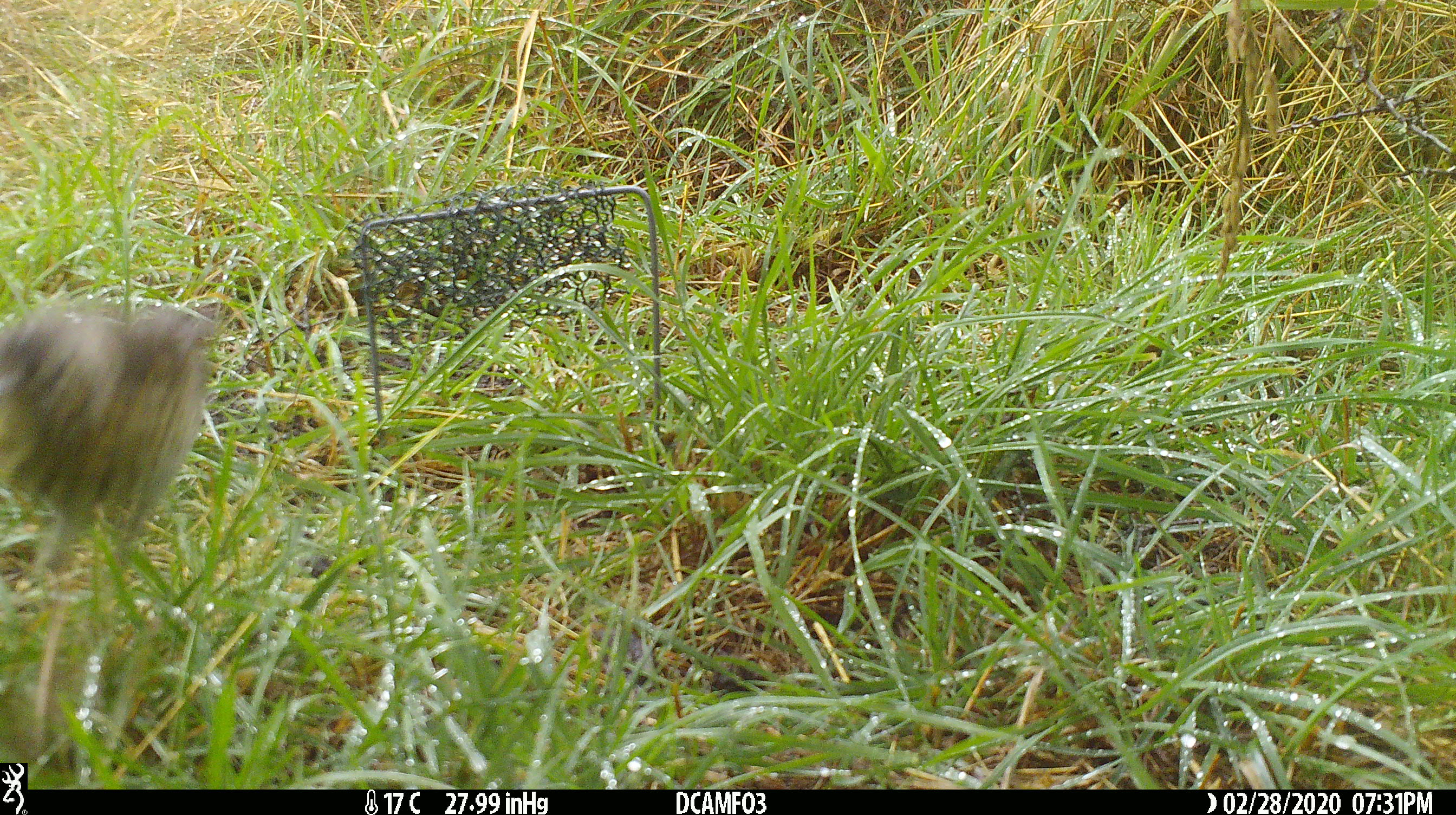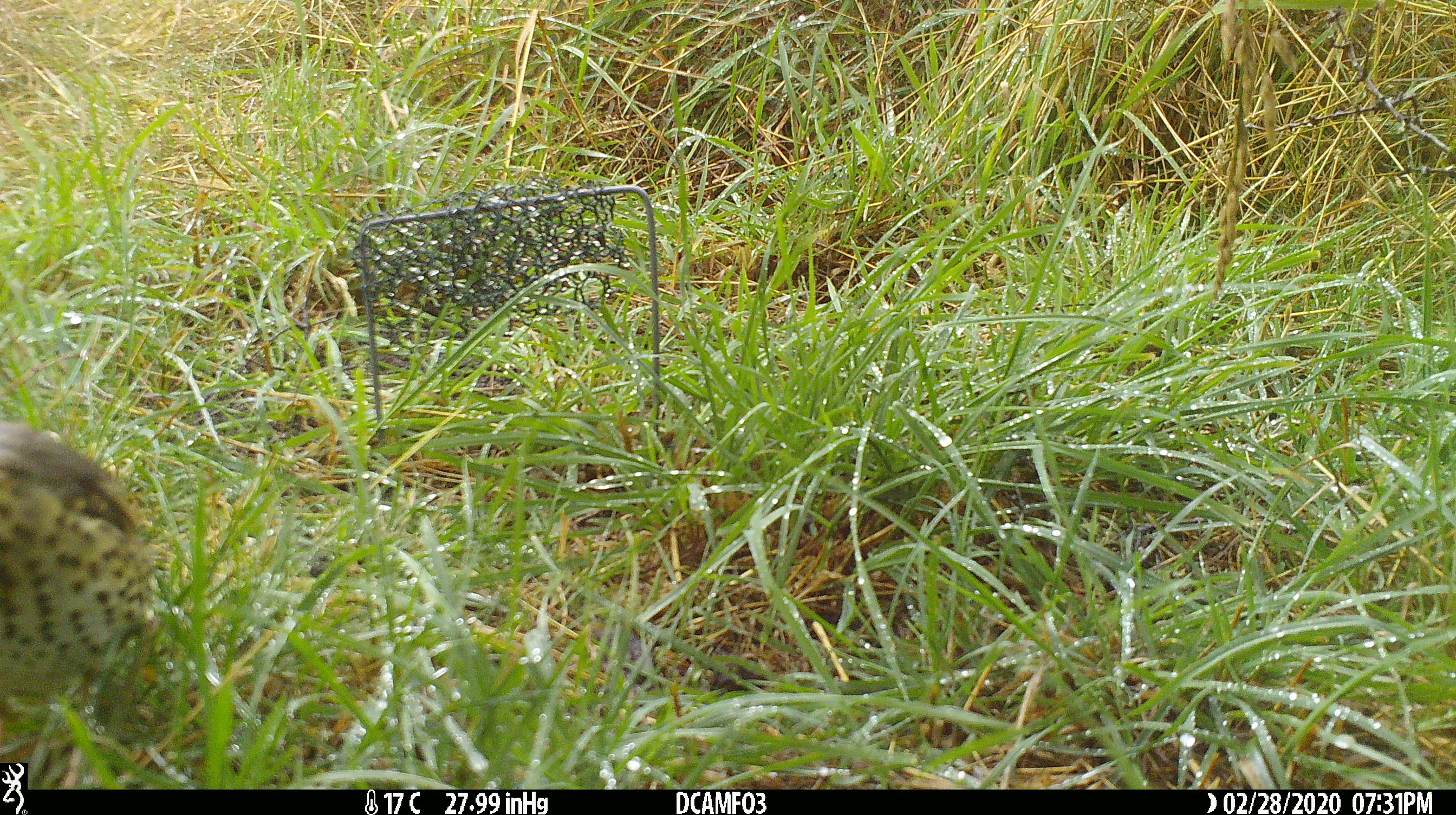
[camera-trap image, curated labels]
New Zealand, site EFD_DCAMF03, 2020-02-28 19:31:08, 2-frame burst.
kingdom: Animalia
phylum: Chordata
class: Aves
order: Passeriformes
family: Turdidae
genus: Turdus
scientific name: Turdus philomelos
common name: song thrush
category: thrush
Thrush (song thrush) (Turdus philomelos).